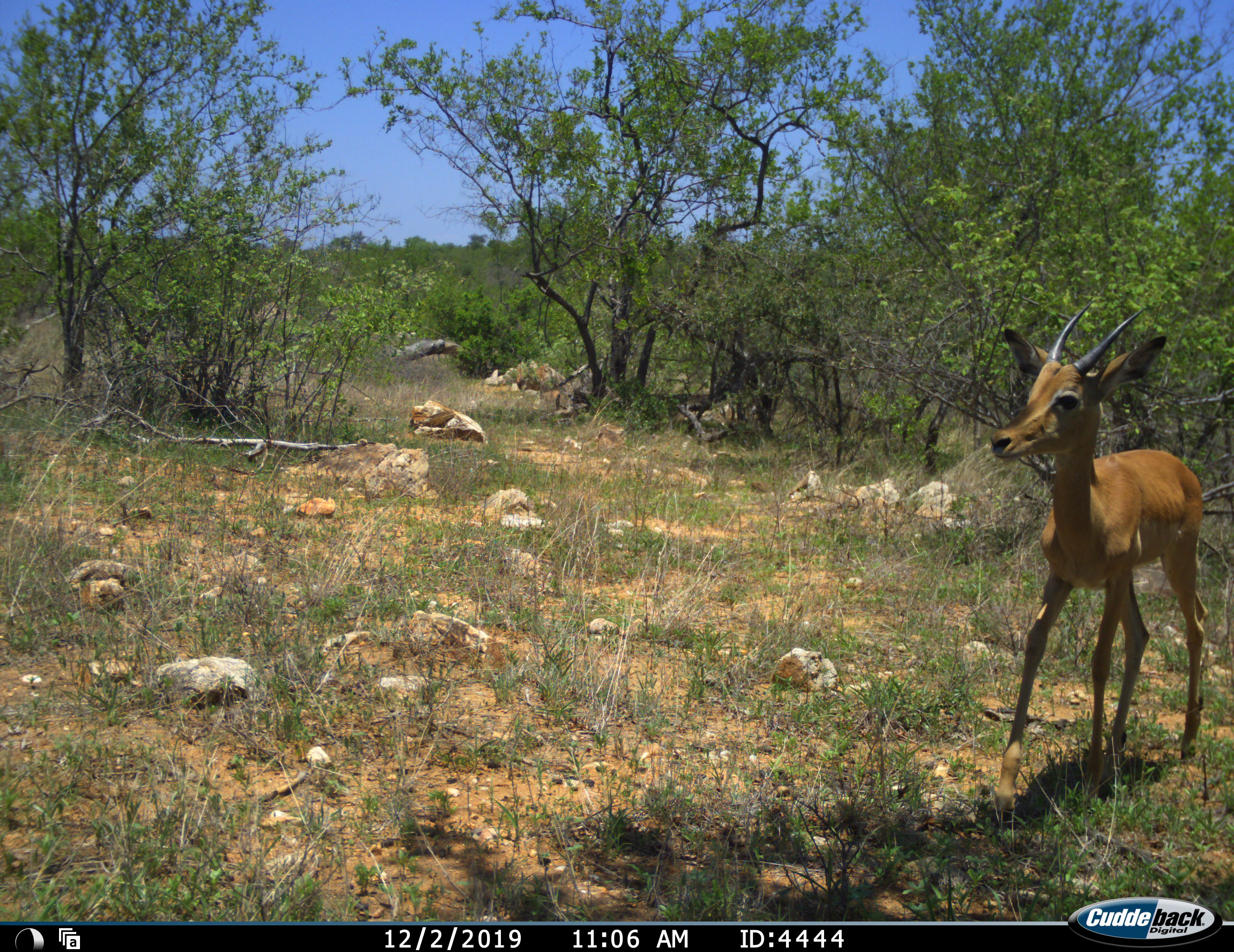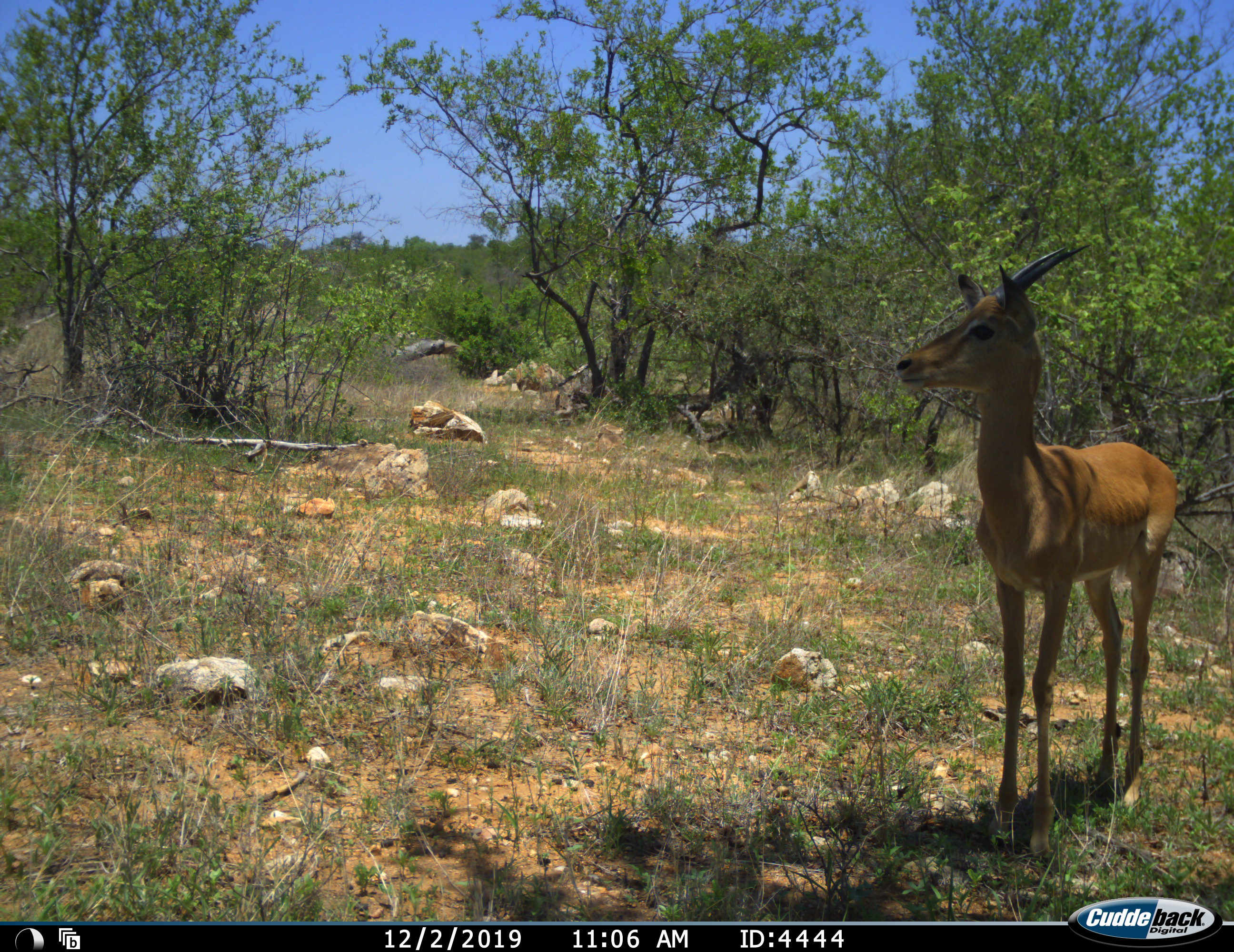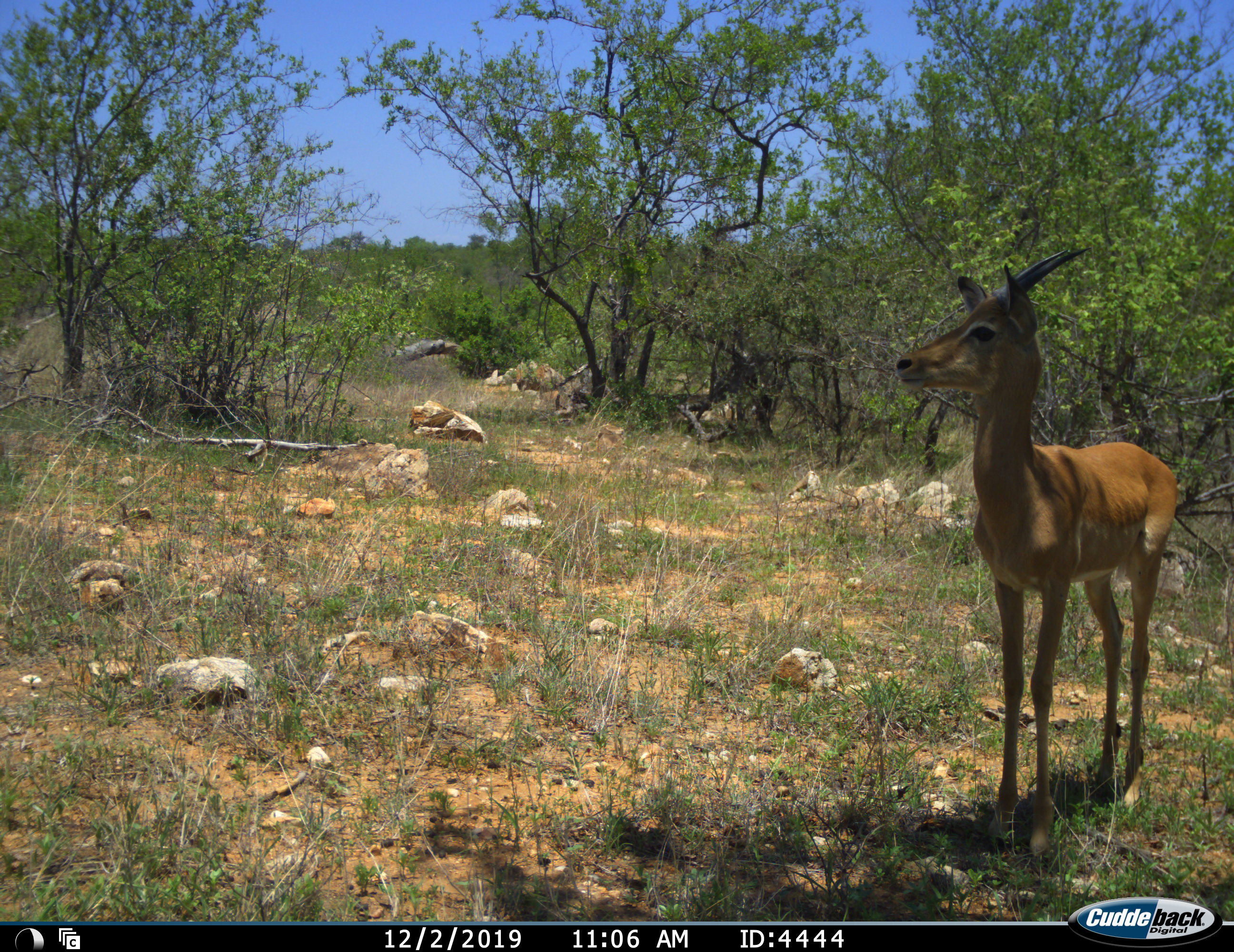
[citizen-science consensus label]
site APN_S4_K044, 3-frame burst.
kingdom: Animalia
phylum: Chordata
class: Mammalia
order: Artiodactyla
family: Bovidae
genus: Aepyceros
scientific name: Aepyceros melampus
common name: impala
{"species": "impala (Aepyceros melampus)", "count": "1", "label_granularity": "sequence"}